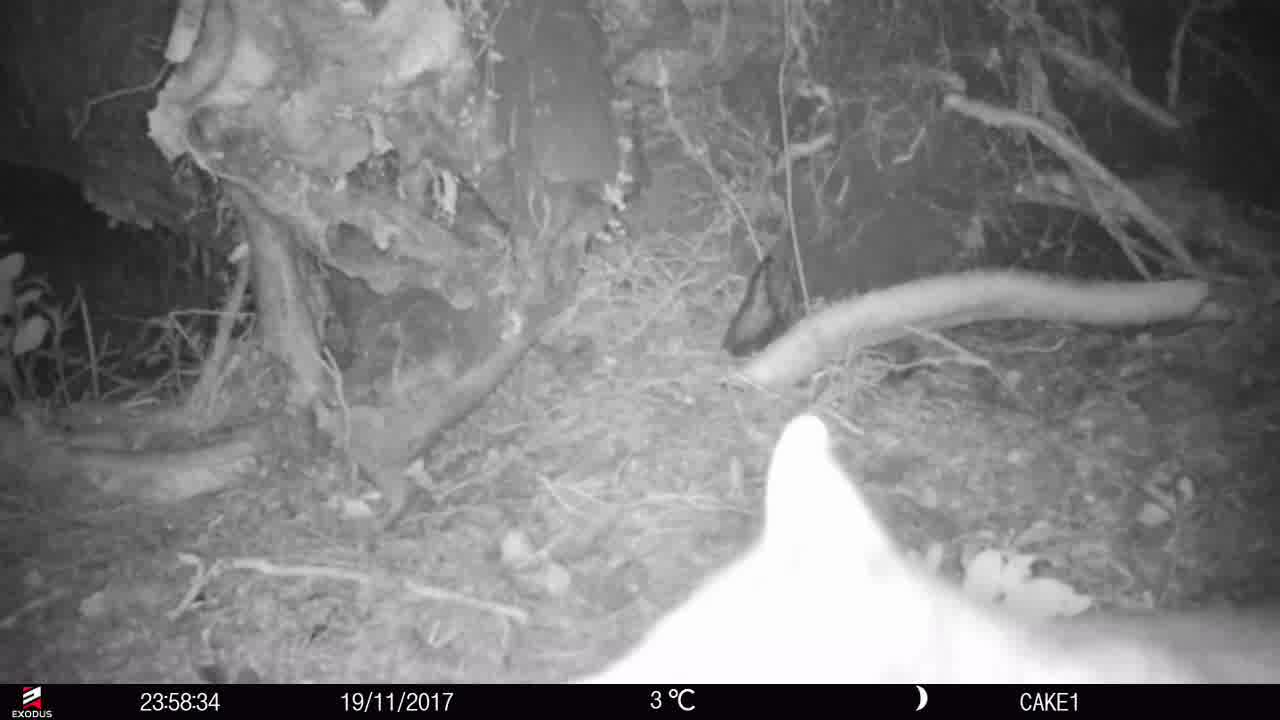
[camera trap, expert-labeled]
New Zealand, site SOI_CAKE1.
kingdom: Animalia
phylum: Chordata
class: Mammalia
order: Diprotodontia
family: Phalangeridae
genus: Trichosurus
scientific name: Trichosurus vulpecula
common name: common brushtail possum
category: possum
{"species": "possum (common brushtail possum) (Trichosurus vulpecula)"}